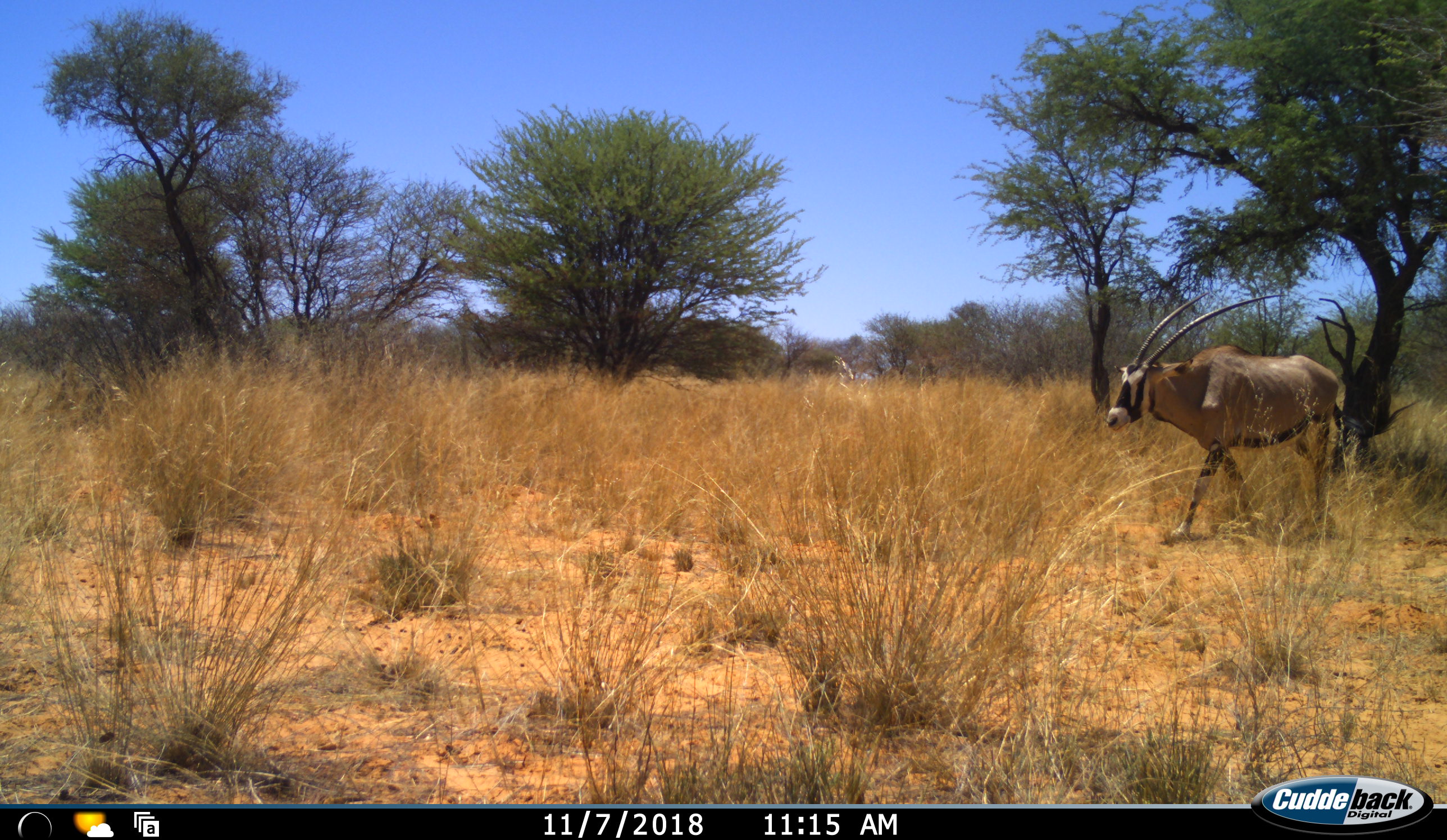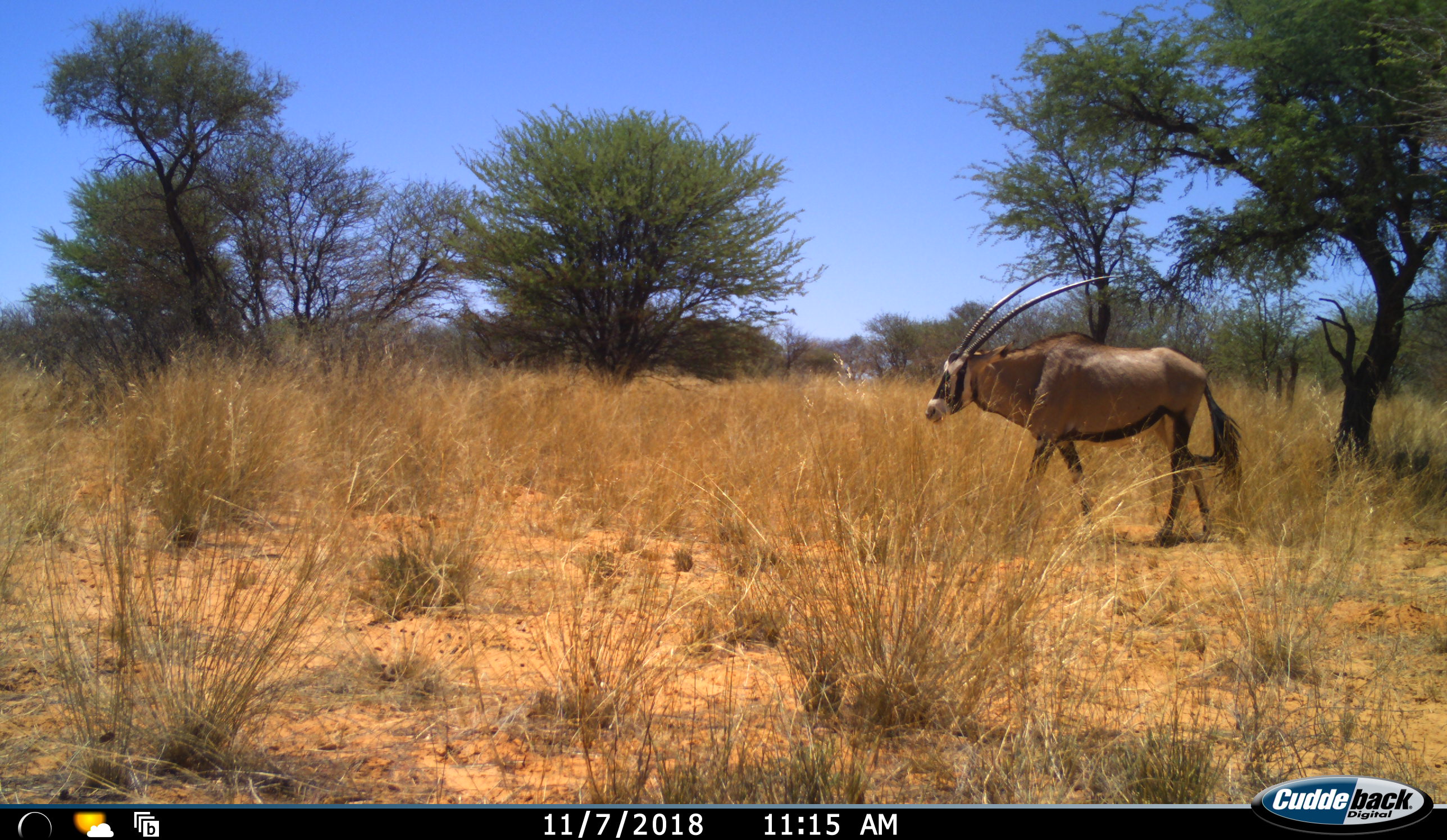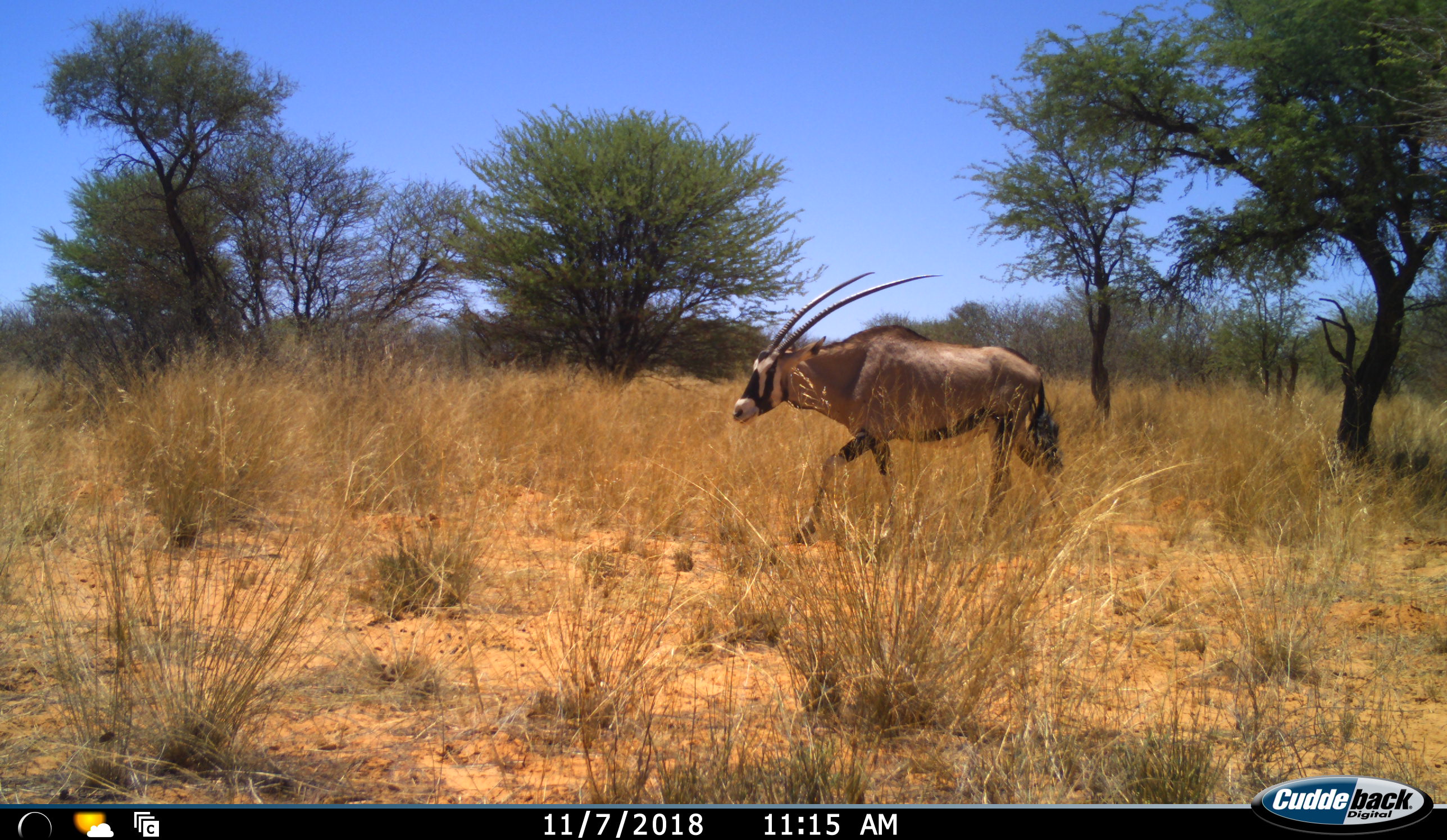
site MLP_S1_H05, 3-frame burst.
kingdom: Animalia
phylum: Chordata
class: Mammalia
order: Artiodactyla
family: Bovidae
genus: Oryx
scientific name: Oryx gazella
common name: gemsbok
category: oryx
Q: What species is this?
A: Oryx (gemsbok) (Oryx gazella).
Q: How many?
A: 1.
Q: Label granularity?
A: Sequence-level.